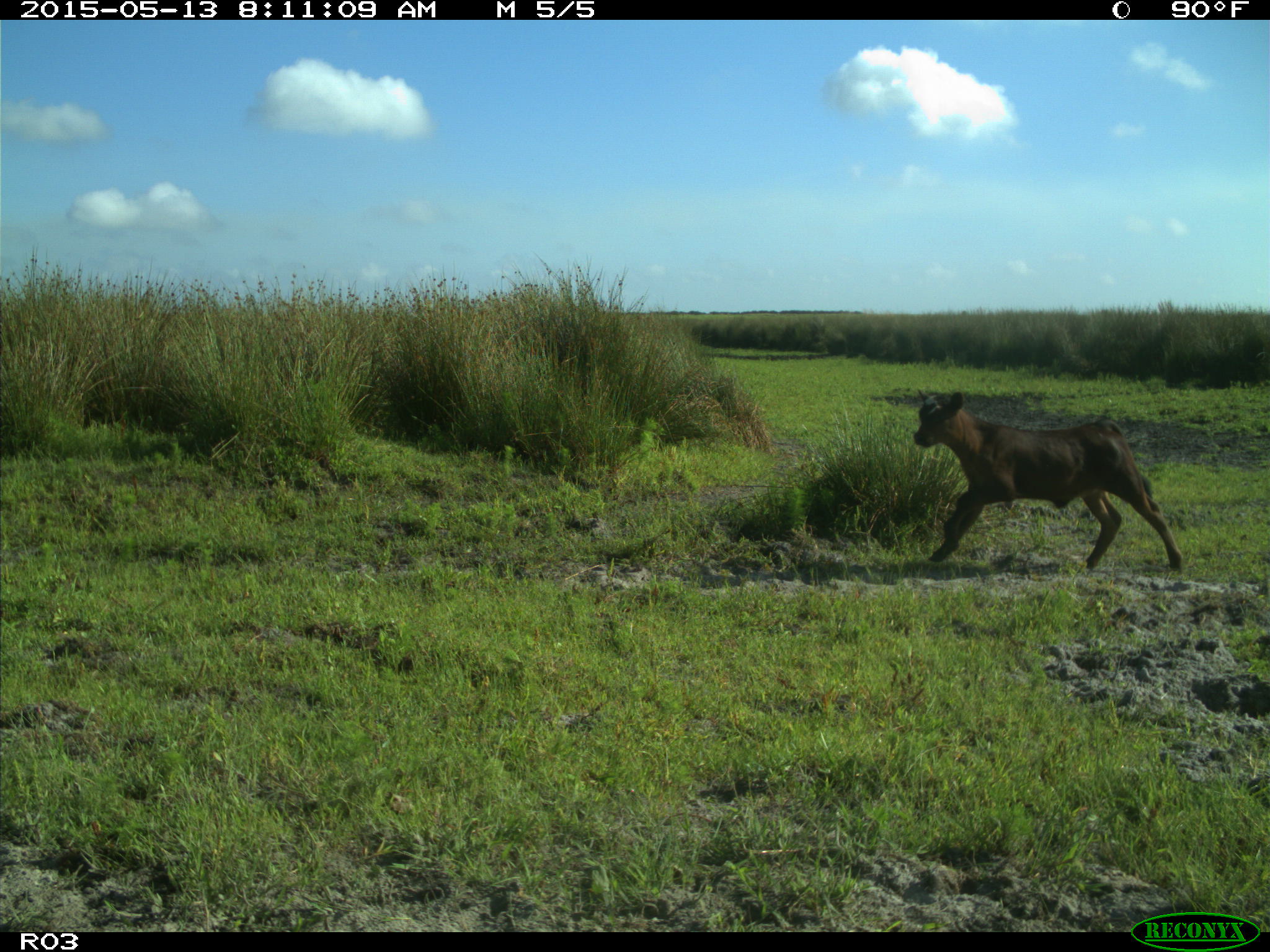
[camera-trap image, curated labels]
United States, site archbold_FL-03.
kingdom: Animalia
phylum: Chordata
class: Mammalia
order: Artiodactyla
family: Bovidae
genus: Bos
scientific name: Bos taurus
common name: domestic cow